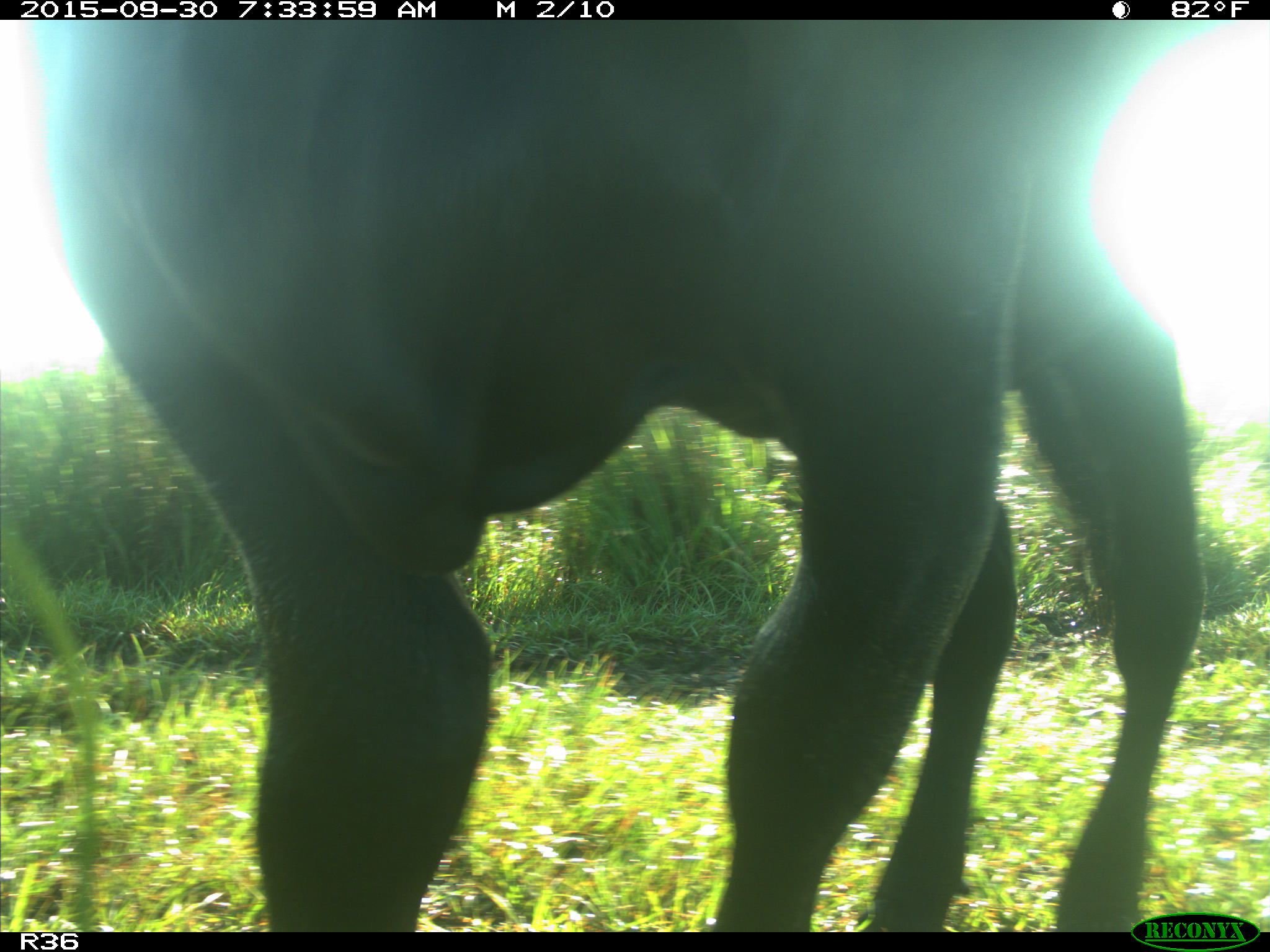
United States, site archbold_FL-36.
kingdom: Animalia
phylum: Chordata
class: Mammalia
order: Artiodactyla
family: Bovidae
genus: Bos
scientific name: Bos taurus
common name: domestic cow